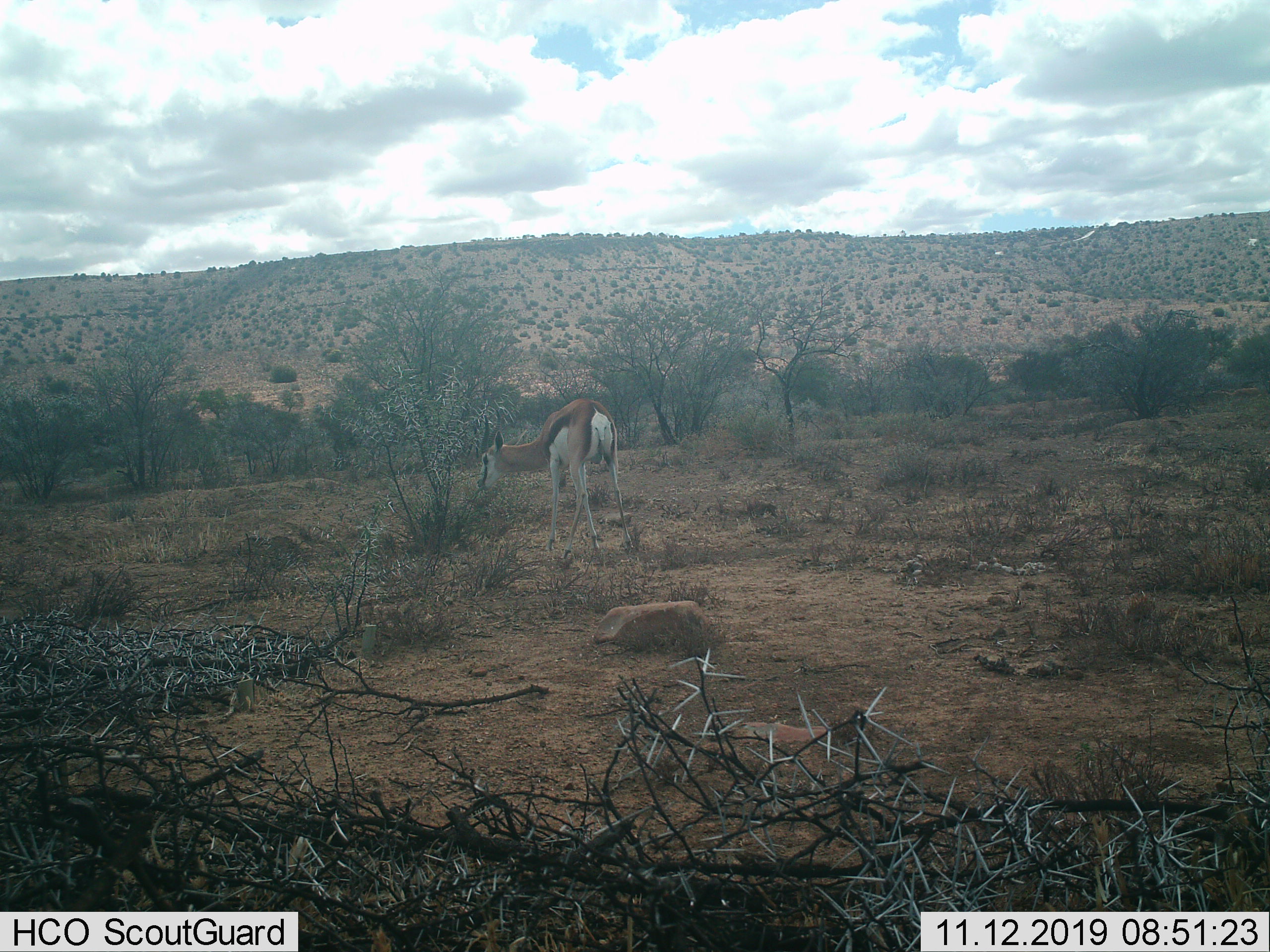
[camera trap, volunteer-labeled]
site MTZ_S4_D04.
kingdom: Animalia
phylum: Chordata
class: Mammalia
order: Artiodactyla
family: Bovidae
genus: Antidorcas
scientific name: Antidorcas marsupialis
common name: springbok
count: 1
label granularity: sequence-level